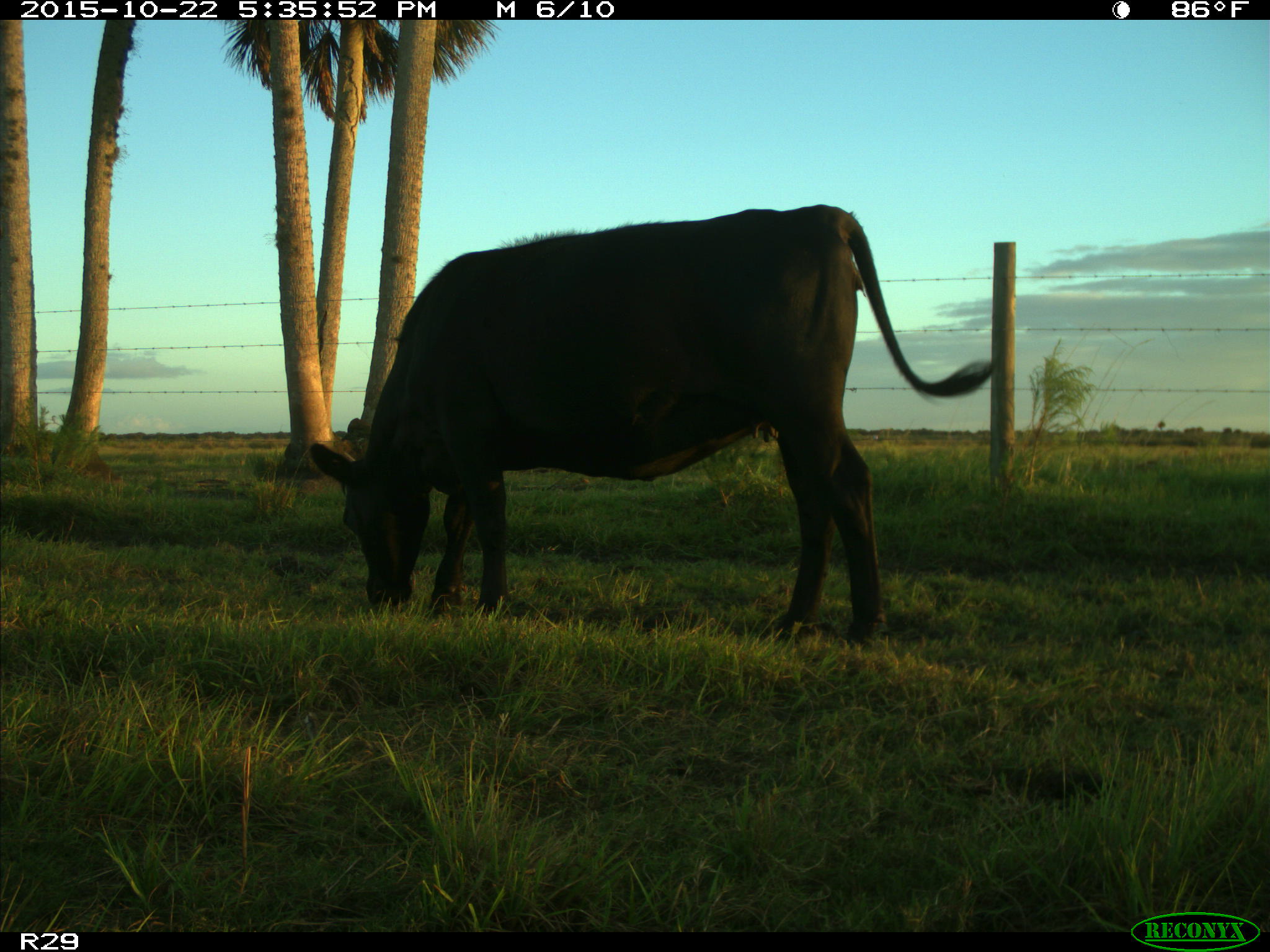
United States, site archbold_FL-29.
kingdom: Animalia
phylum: Chordata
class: Mammalia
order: Artiodactyla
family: Bovidae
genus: Bos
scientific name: Bos taurus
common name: domestic cow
Bos taurus (domestic cow).